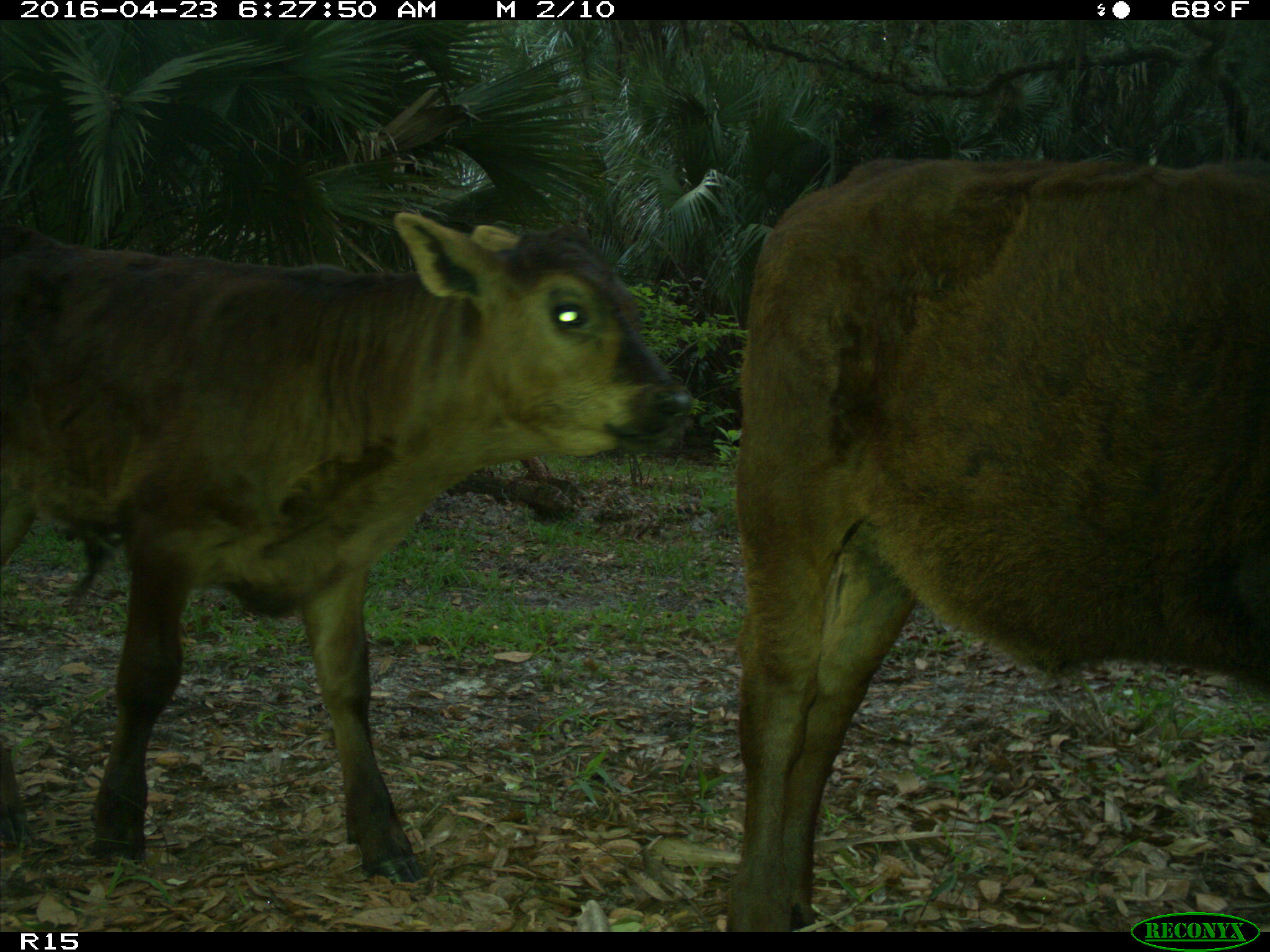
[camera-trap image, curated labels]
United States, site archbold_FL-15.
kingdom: Animalia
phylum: Chordata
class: Mammalia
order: Artiodactyla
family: Bovidae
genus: Bos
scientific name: Bos taurus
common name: domestic cow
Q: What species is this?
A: Bos taurus (domestic cow).